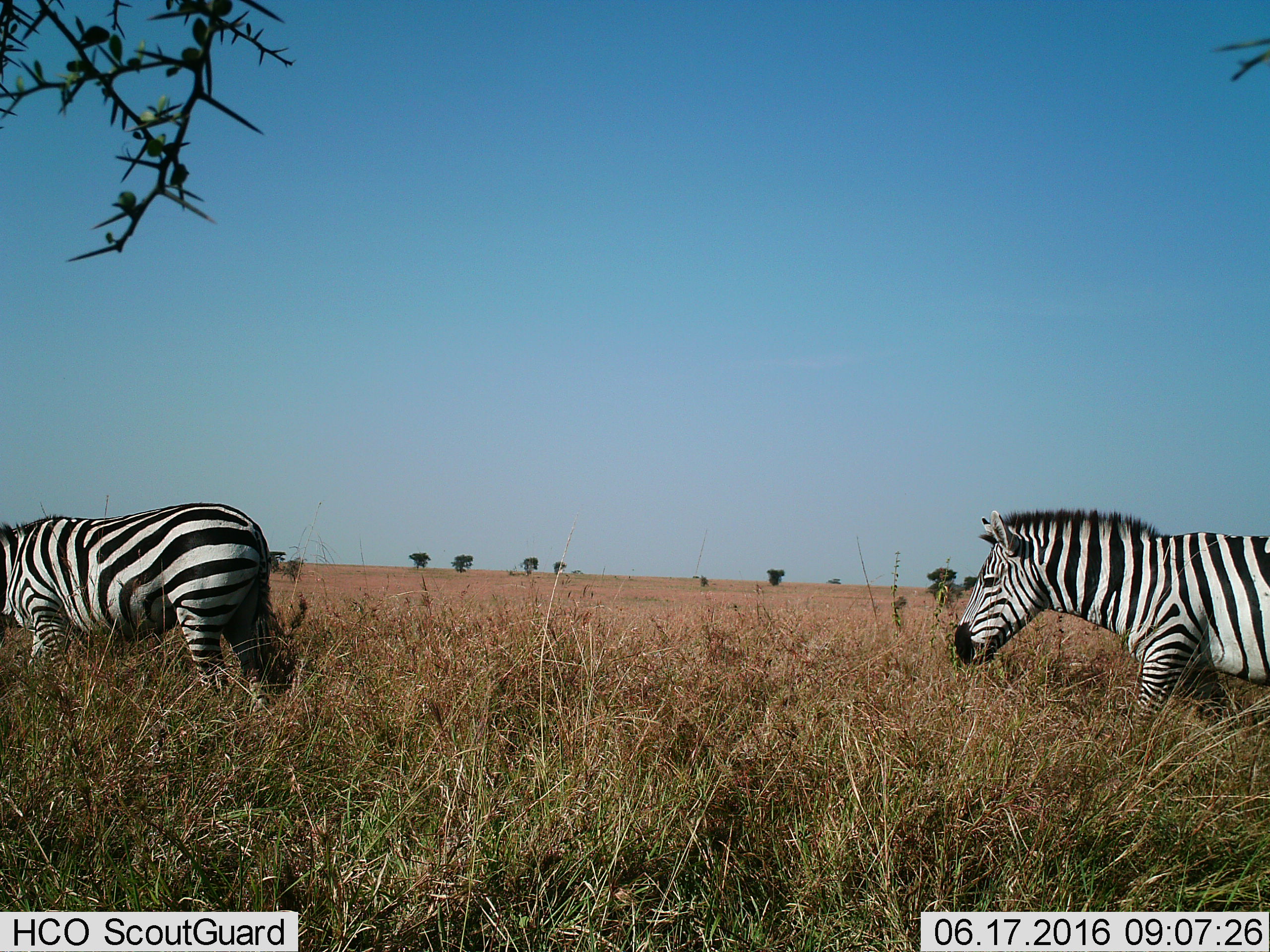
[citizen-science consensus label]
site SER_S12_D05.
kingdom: Animalia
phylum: Chordata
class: Mammalia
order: Perissodactyla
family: Equidae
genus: Equus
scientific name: Equus quagga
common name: plains zebra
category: zebraplains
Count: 2.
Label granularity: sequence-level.